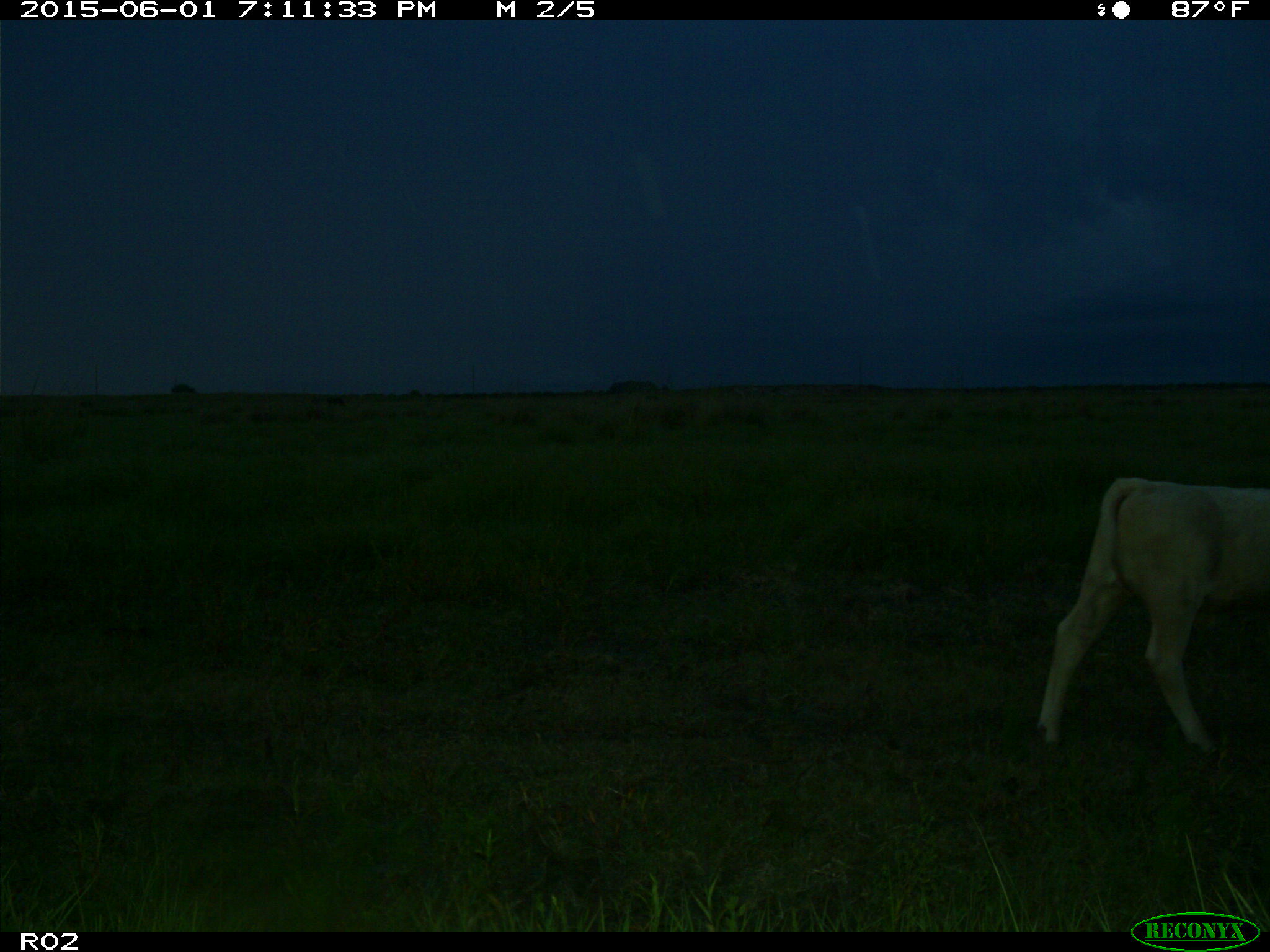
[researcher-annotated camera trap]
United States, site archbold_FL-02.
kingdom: Animalia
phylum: Chordata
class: Mammalia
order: Artiodactyla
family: Bovidae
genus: Bos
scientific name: Bos taurus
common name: domestic cow